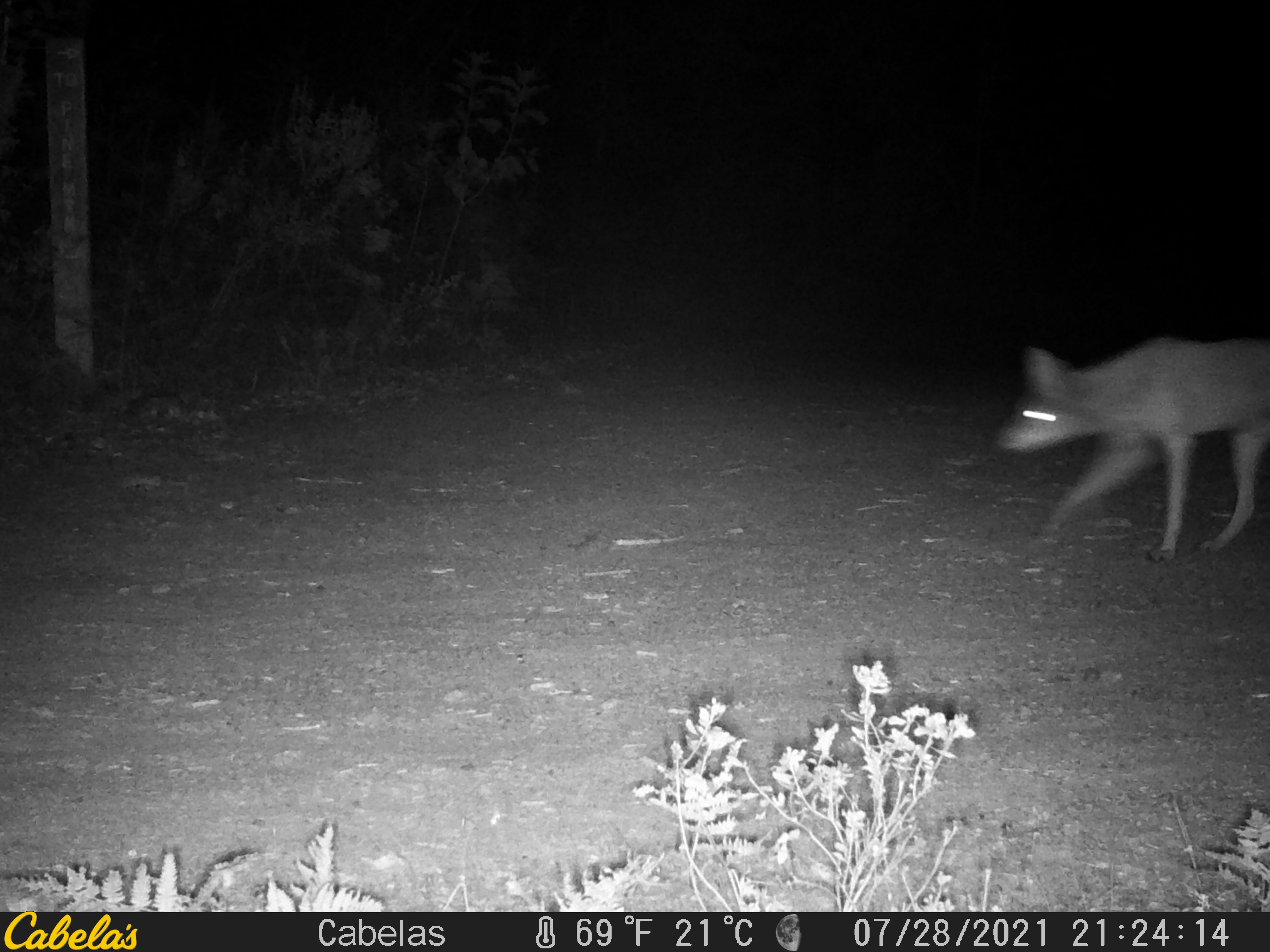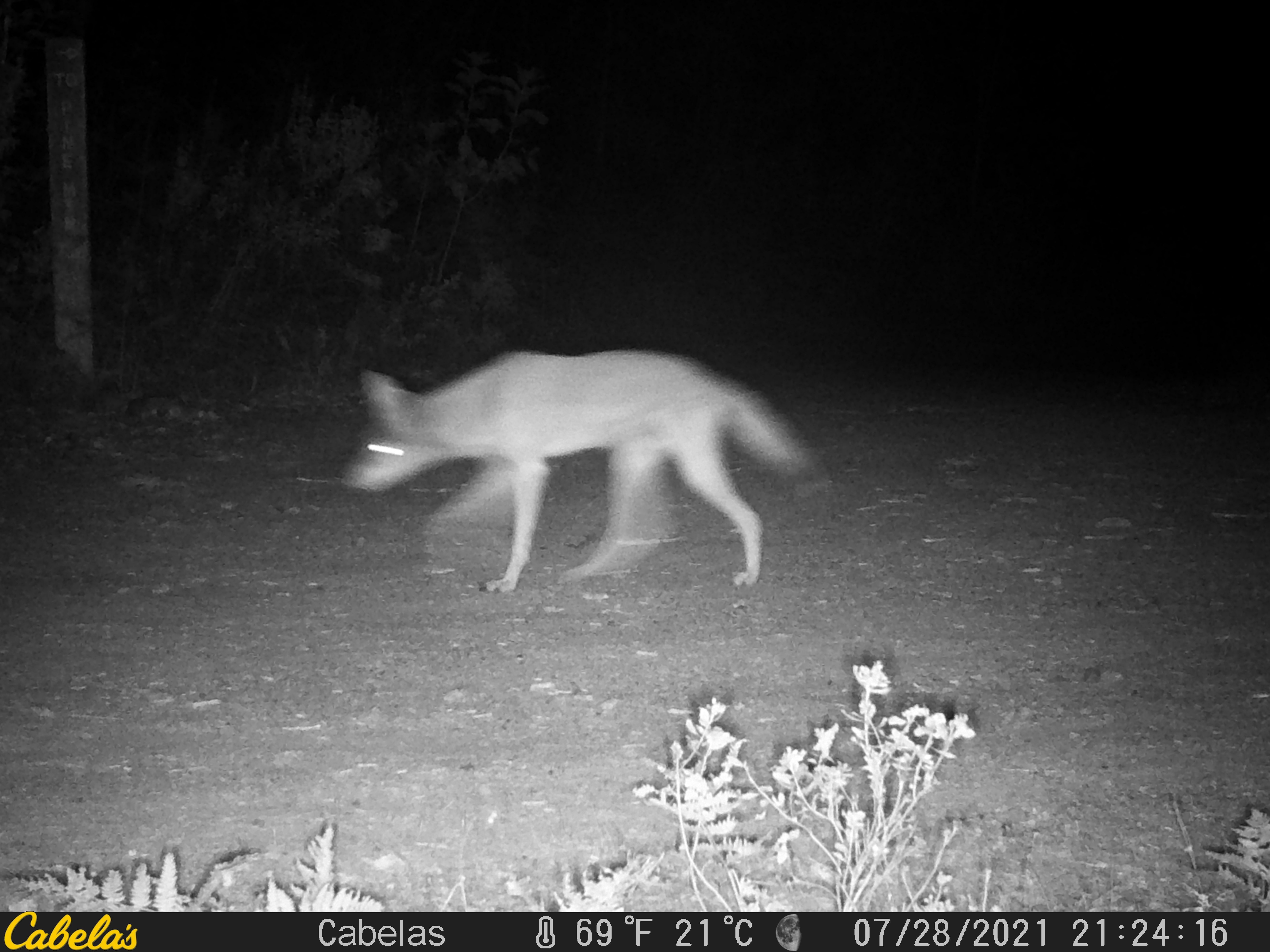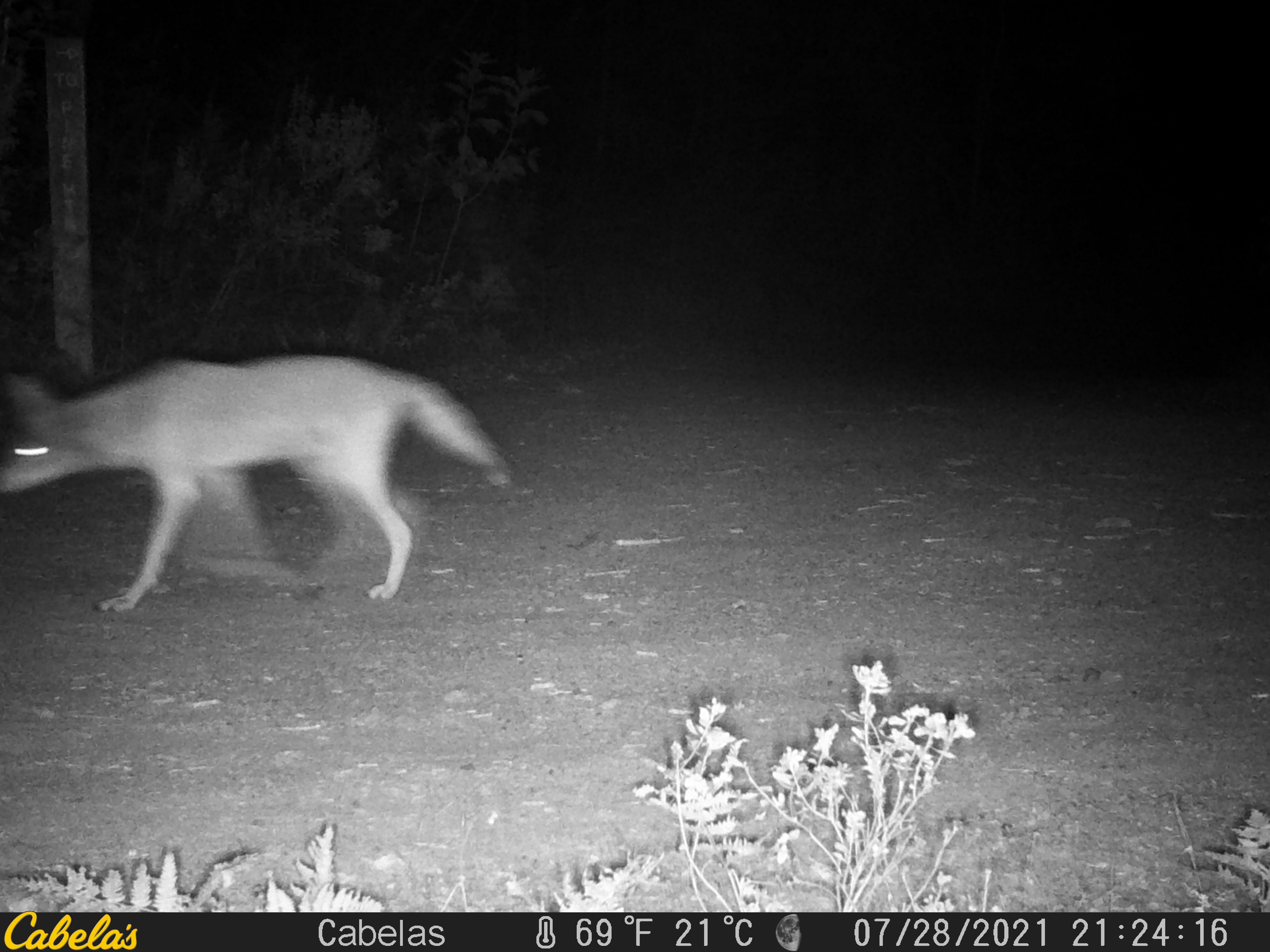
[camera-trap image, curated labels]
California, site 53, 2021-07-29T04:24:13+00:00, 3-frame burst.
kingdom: Animalia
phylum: Chordata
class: Mammalia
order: Carnivora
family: Canidae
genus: Canis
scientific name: Canis latrans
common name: coyote